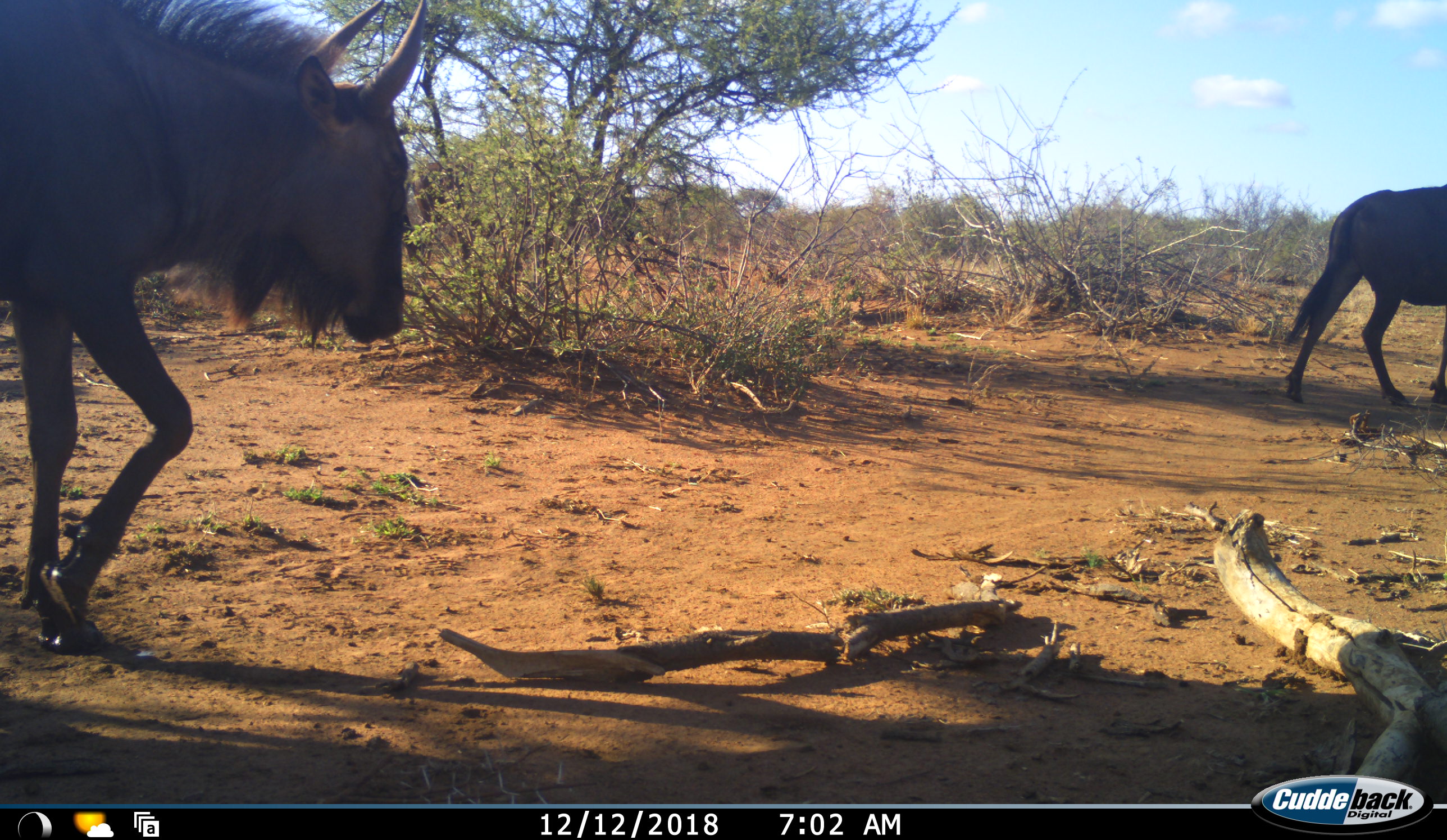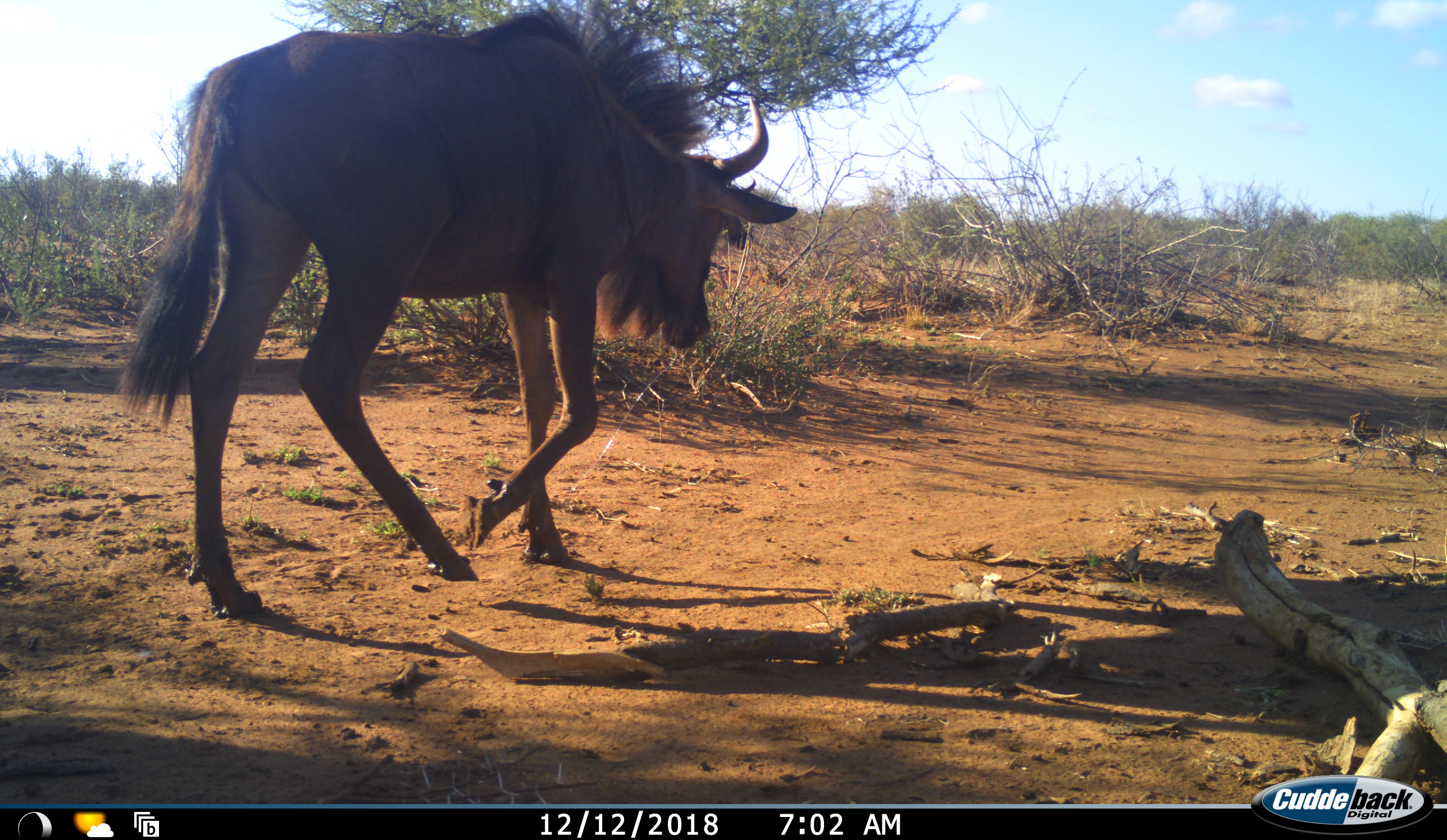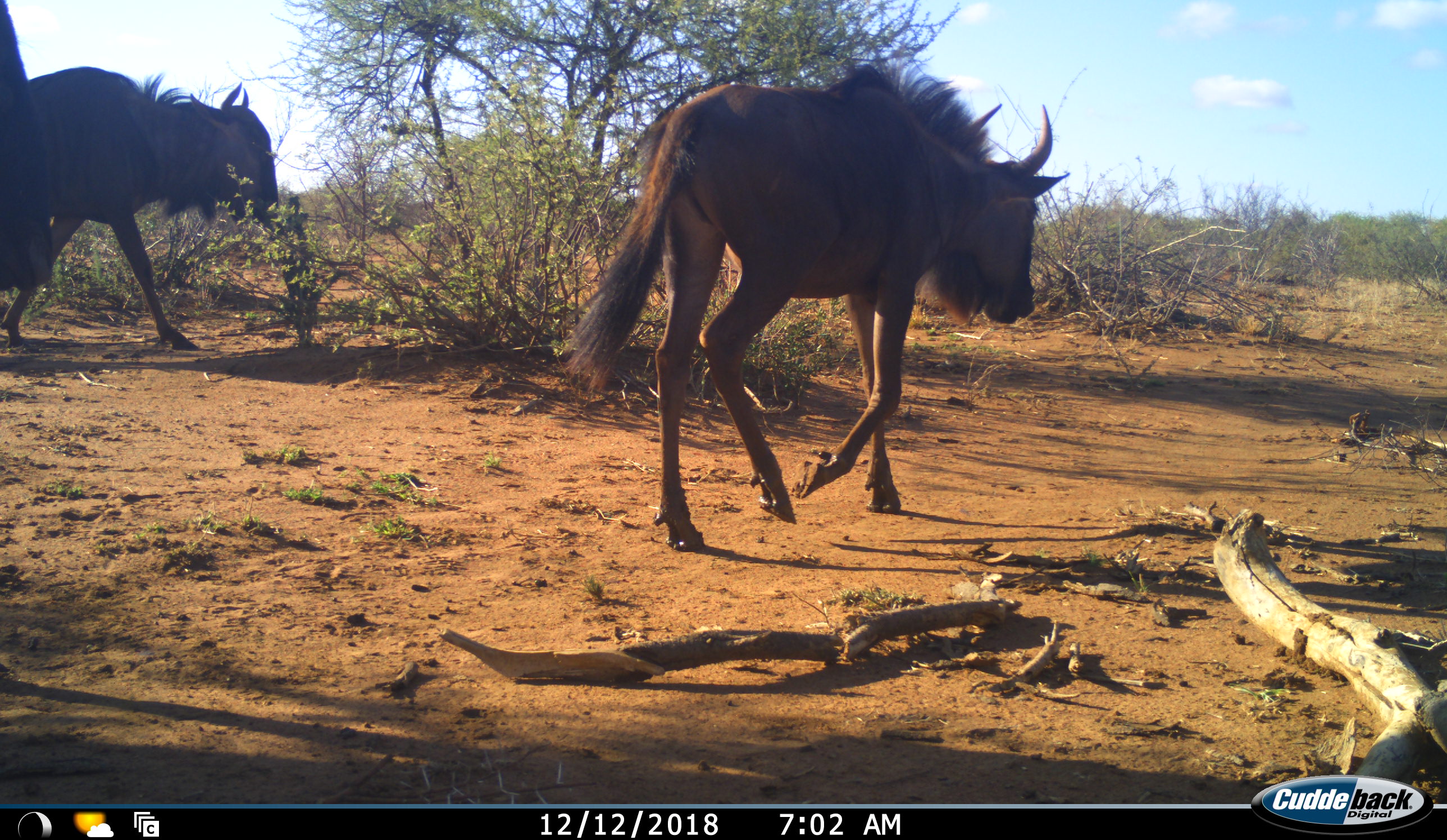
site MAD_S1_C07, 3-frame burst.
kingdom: Animalia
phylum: Chordata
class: Mammalia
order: Artiodactyla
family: Bovidae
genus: Connochaetes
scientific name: Connochaetes taurinus taurinus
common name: blue wildebeest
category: wildebeestblue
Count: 3.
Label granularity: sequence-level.